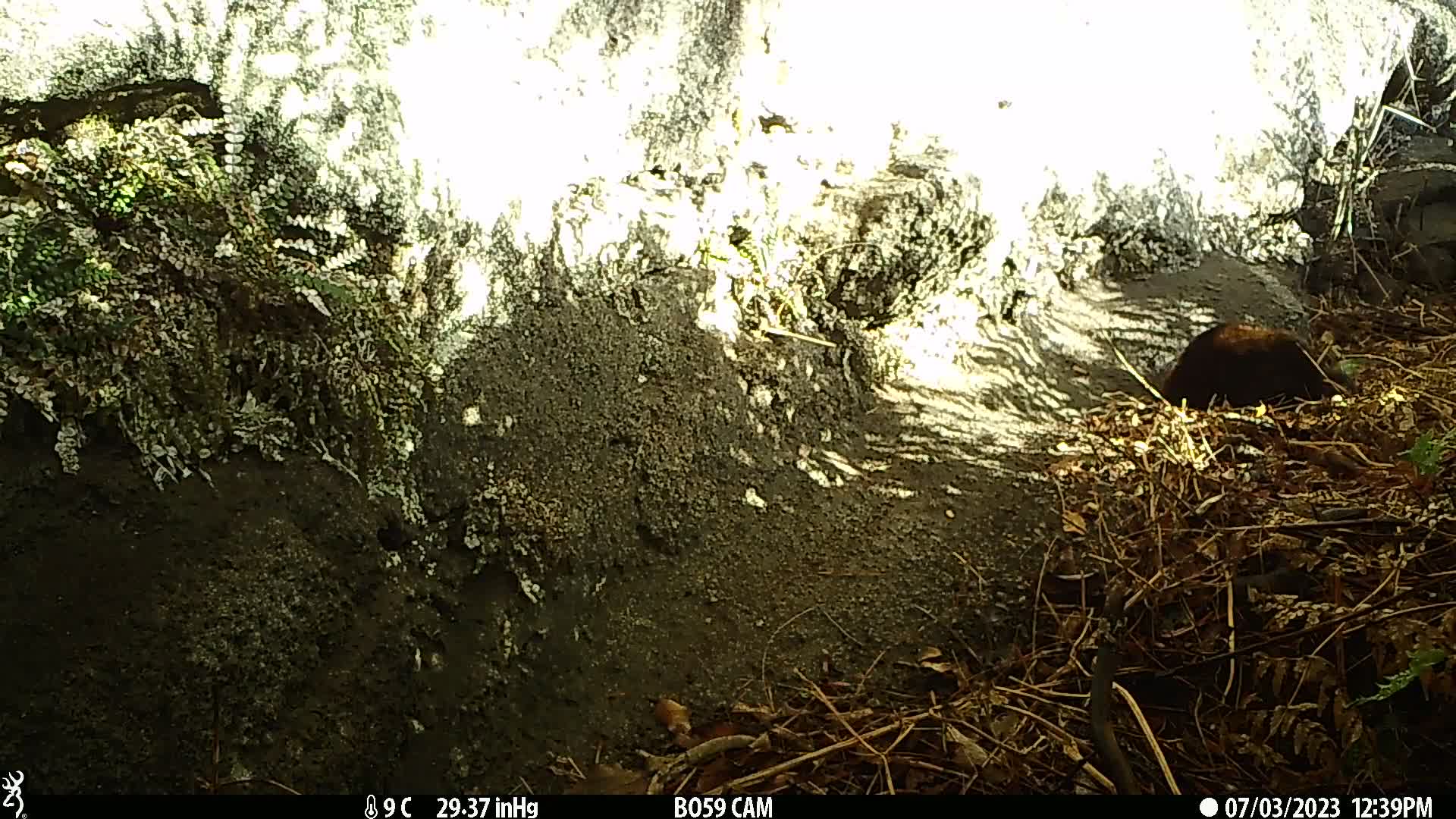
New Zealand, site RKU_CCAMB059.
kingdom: Animalia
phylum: Chordata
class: Mammalia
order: Carnivora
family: Felidae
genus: Felis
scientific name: Felis catus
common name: domestic cat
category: cat